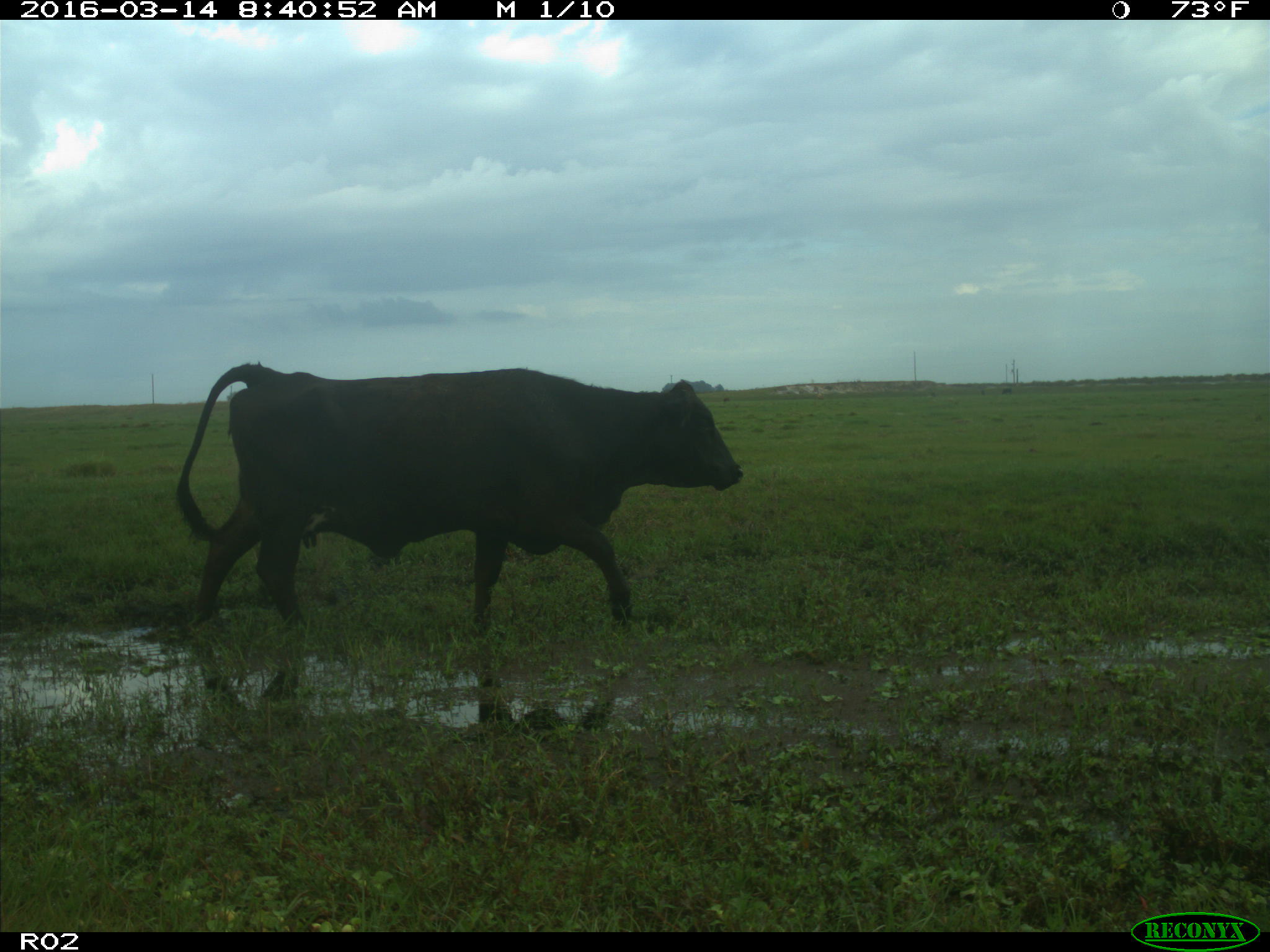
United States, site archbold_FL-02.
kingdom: Animalia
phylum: Chordata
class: Mammalia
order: Artiodactyla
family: Bovidae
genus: Bos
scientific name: Bos taurus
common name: domestic cow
Bos taurus (domestic cow).